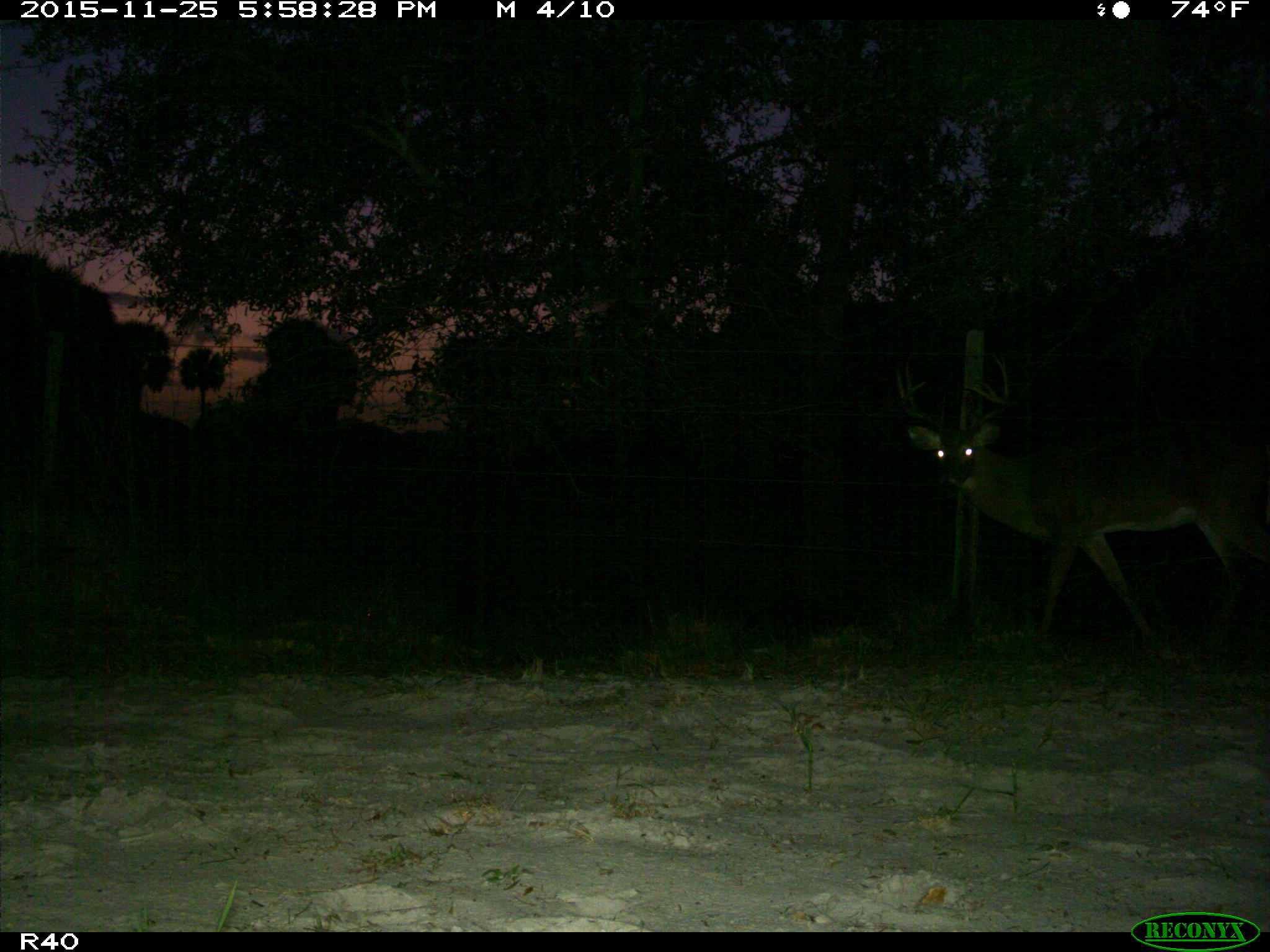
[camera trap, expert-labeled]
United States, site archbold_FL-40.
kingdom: Animalia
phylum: Chordata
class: Mammalia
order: Artiodactyla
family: Cervidae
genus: Odocoileus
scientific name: Odocoileus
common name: deer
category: unidentified deer